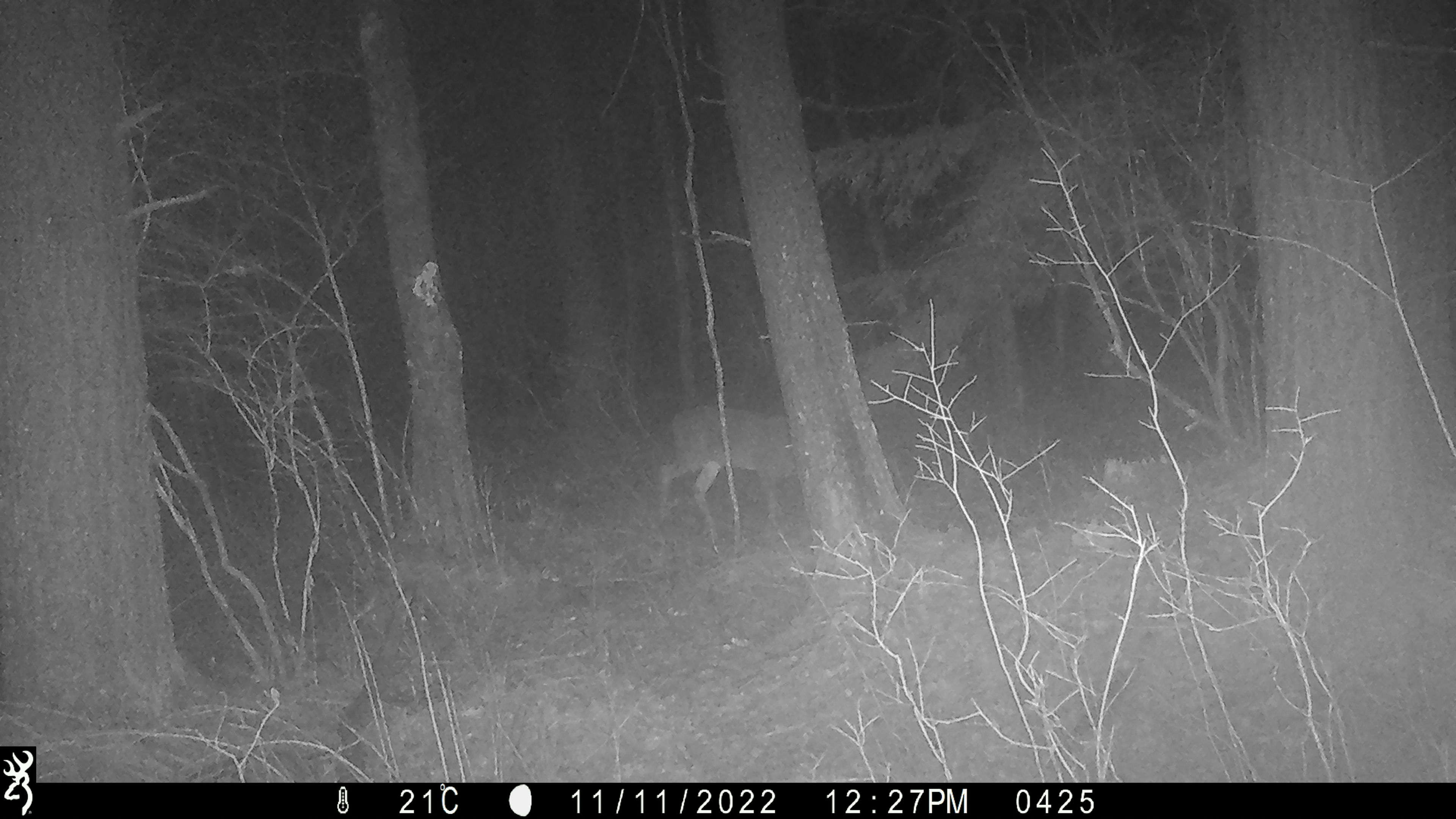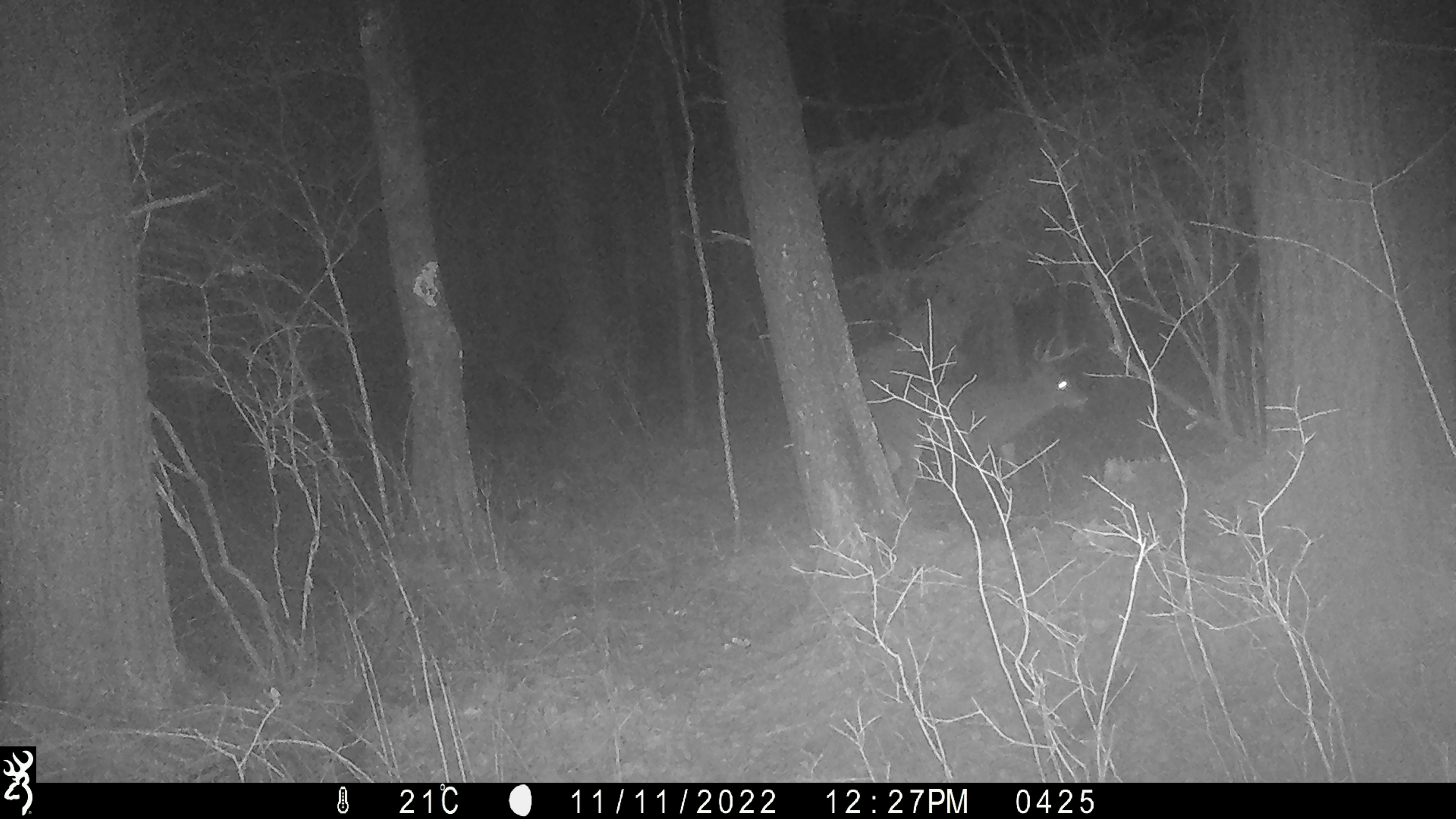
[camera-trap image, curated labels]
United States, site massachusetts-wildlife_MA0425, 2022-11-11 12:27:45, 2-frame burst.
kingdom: Animalia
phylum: Chordata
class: Mammalia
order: Artiodactyla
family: Cervidae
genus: Odocoileus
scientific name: Odocoileus virginianus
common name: white-tailed deer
White-tailed deer (Odocoileus virginianus).